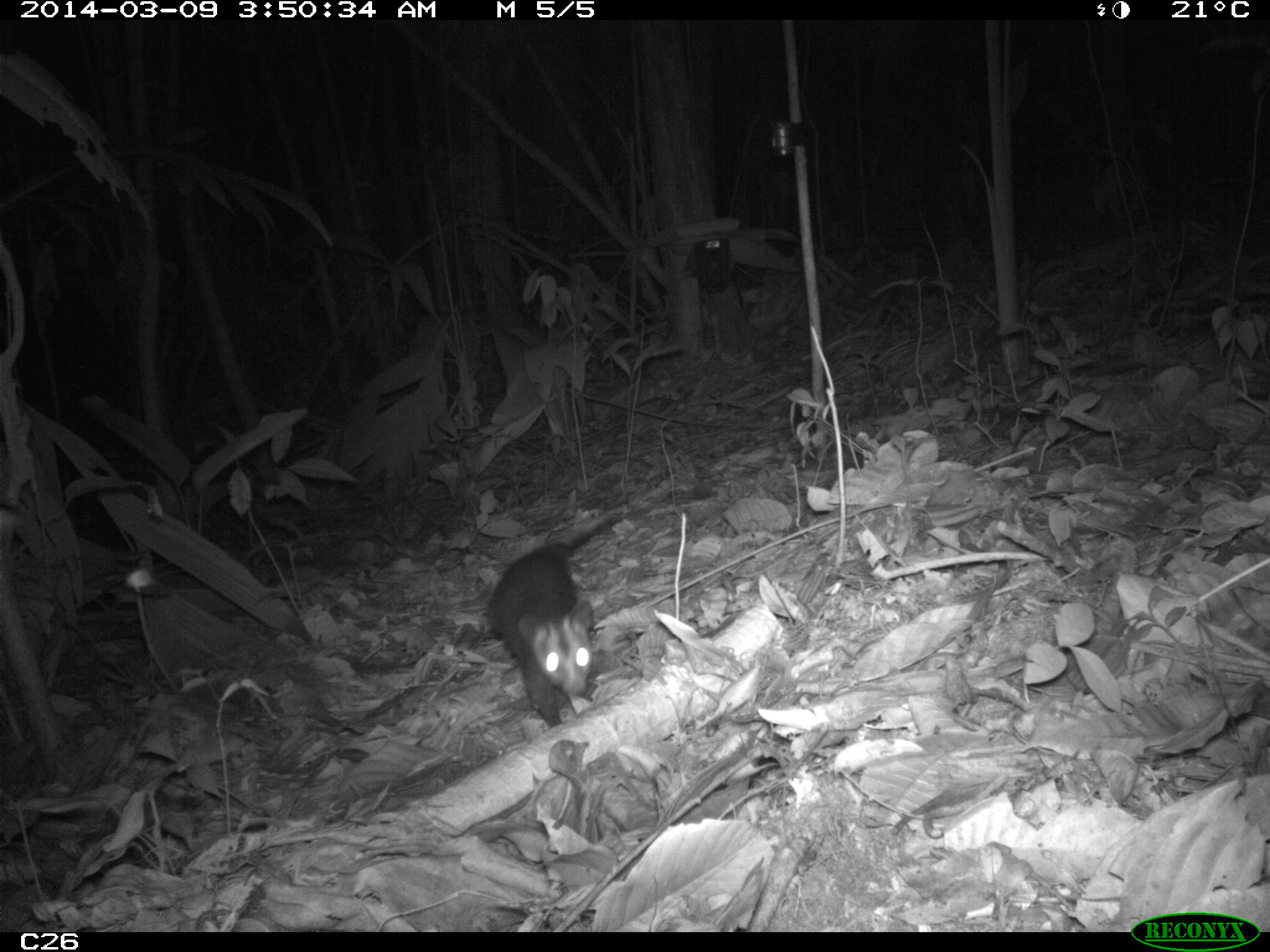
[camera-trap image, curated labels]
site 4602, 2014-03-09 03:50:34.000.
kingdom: Animalia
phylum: Chordata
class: Mammalia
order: Didelphimorphia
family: Didelphidae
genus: Didelphis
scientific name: Didelphis imperfecta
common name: guianan white-eared opossum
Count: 1.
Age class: adult.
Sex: female.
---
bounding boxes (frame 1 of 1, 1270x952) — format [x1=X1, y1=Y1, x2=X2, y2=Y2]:
didelphis imperfecta: [x1=483, y1=512, x2=621, y2=726]